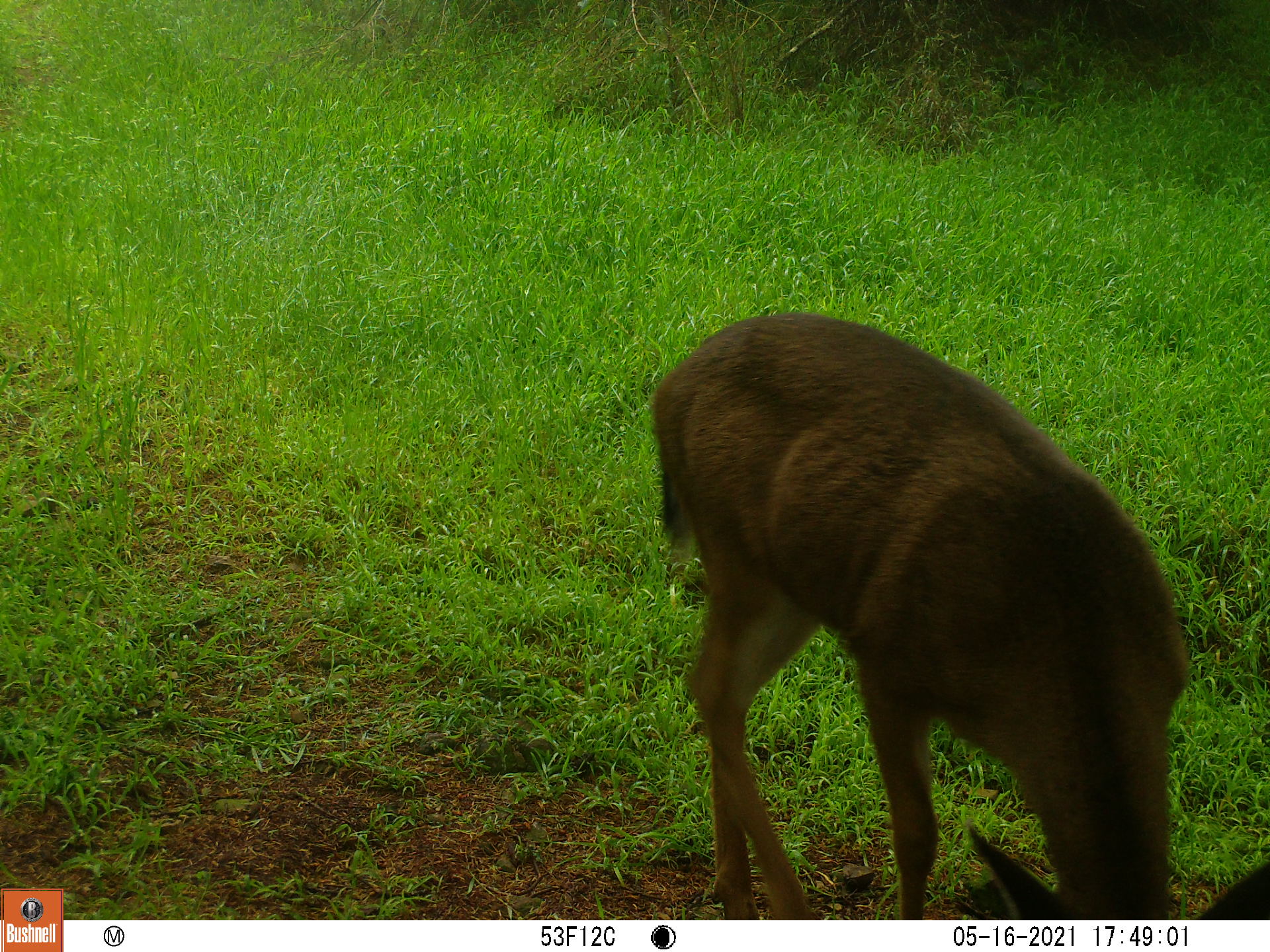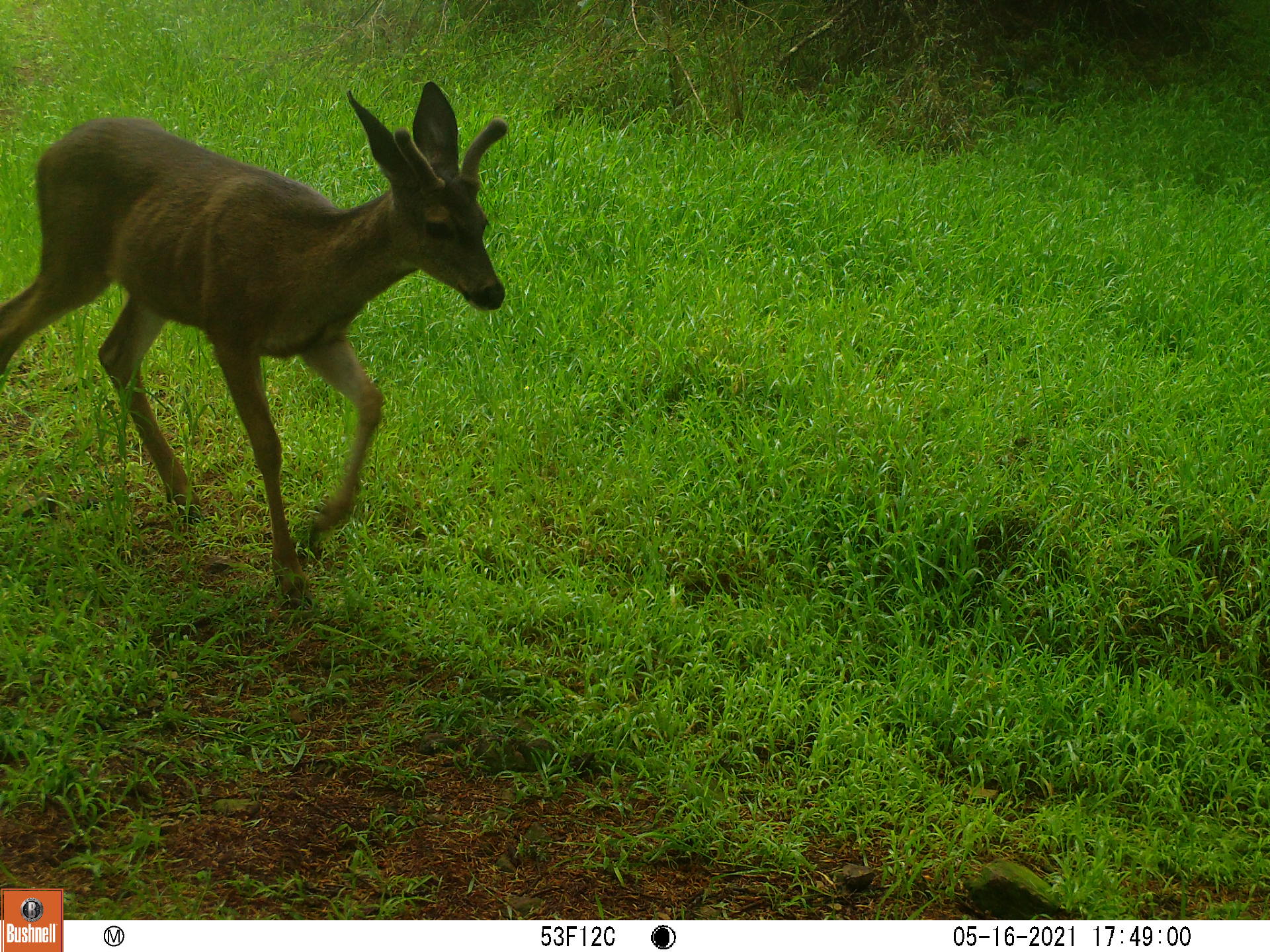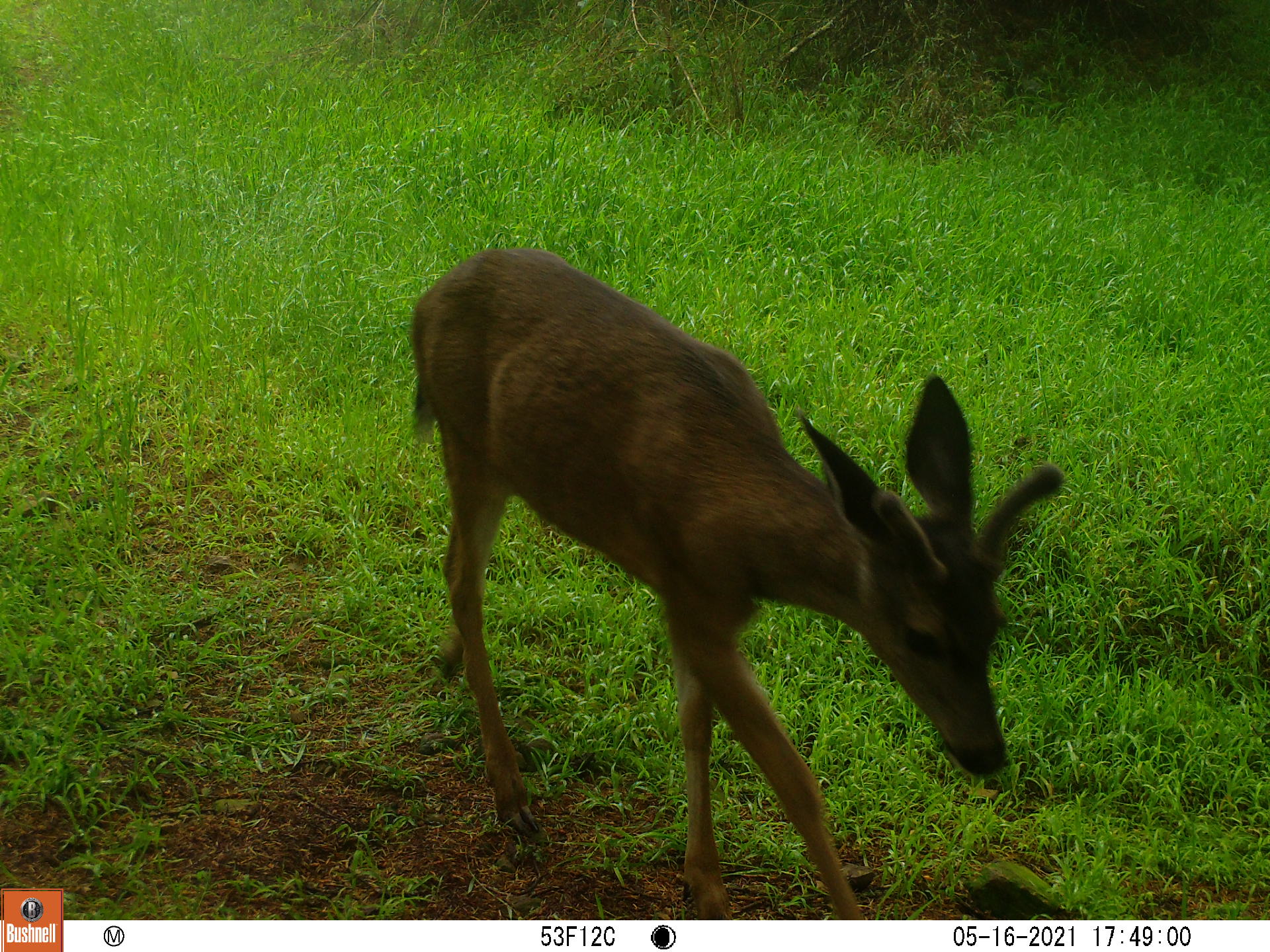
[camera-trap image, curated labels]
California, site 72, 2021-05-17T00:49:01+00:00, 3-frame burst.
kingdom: Animalia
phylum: Chordata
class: Mammalia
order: Artiodactyla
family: Cervidae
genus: Odocoileus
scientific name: Odocoileus hemionus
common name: mule deer